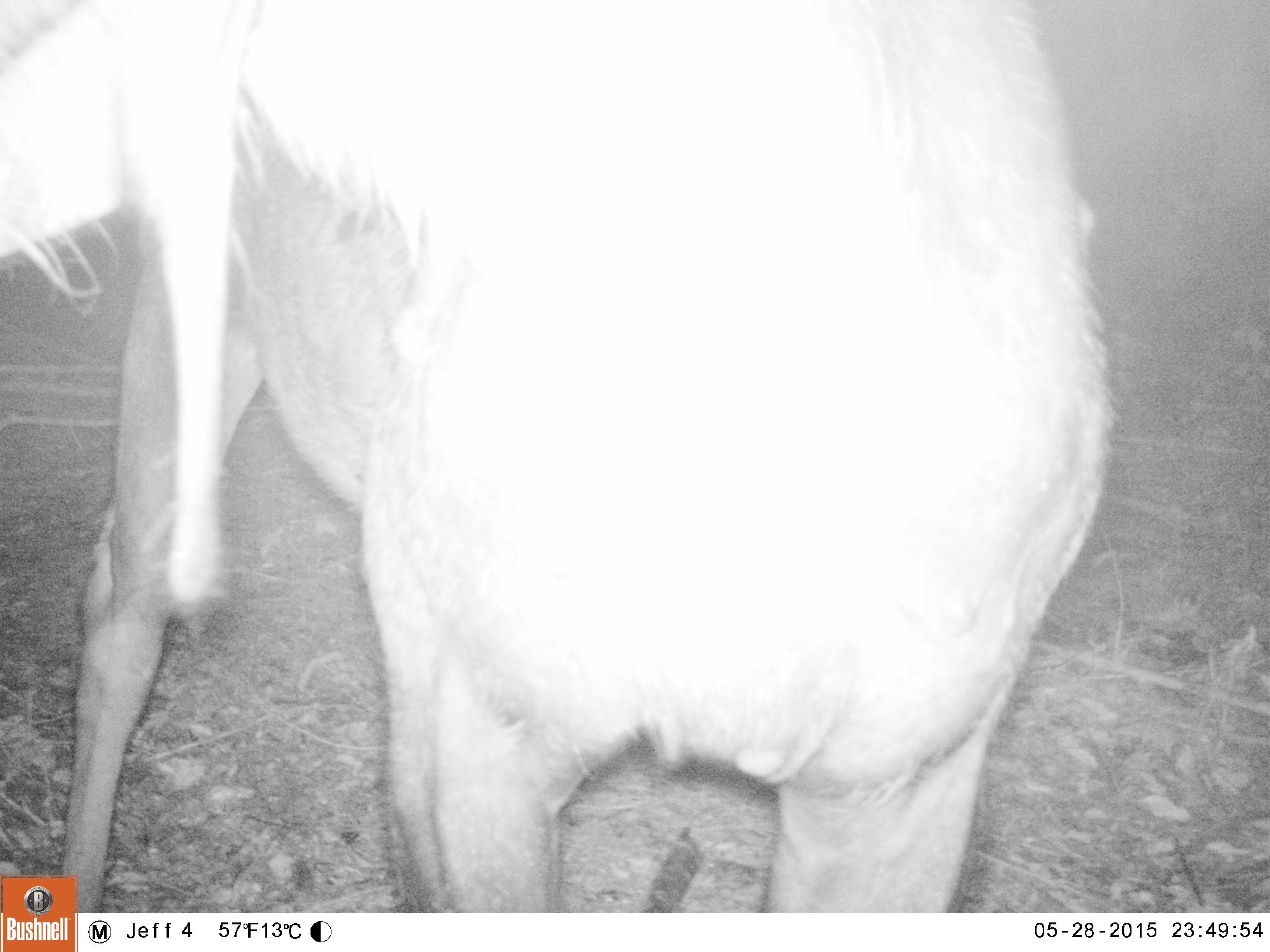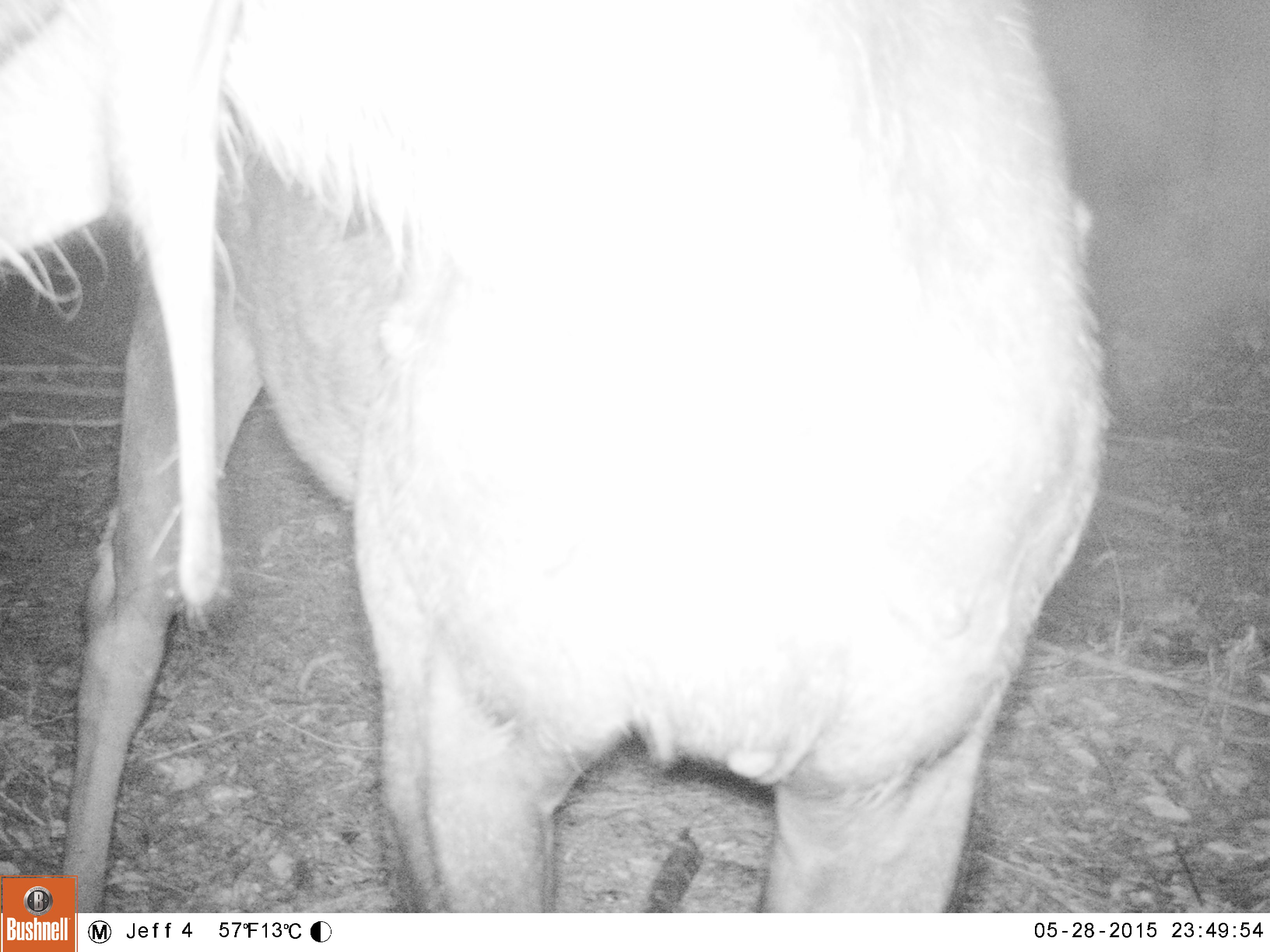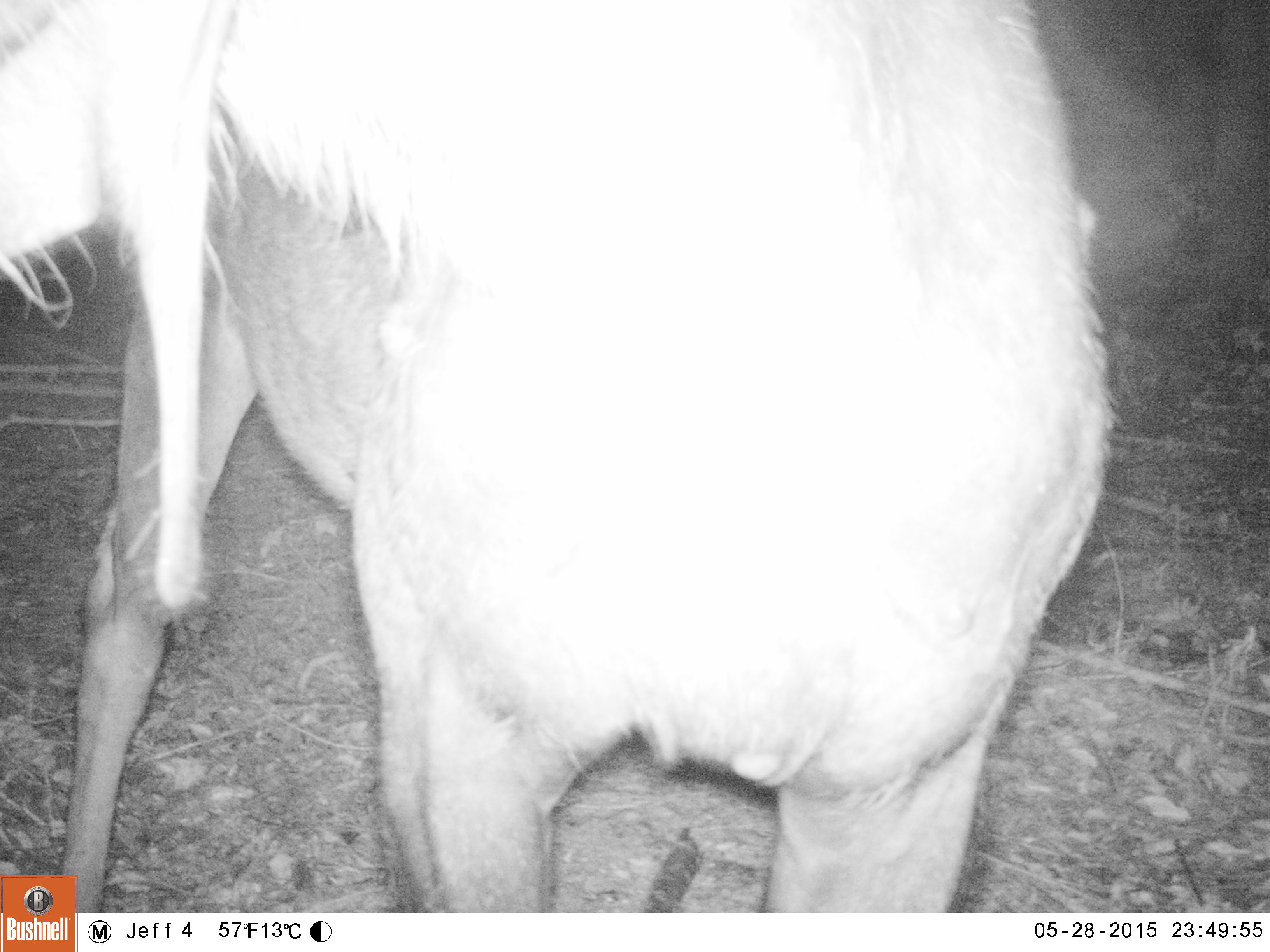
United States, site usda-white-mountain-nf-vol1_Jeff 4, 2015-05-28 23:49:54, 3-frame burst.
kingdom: Animalia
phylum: Chordata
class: Mammalia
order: Artiodactyla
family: Cervidae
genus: Alces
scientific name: Alces alces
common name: moose